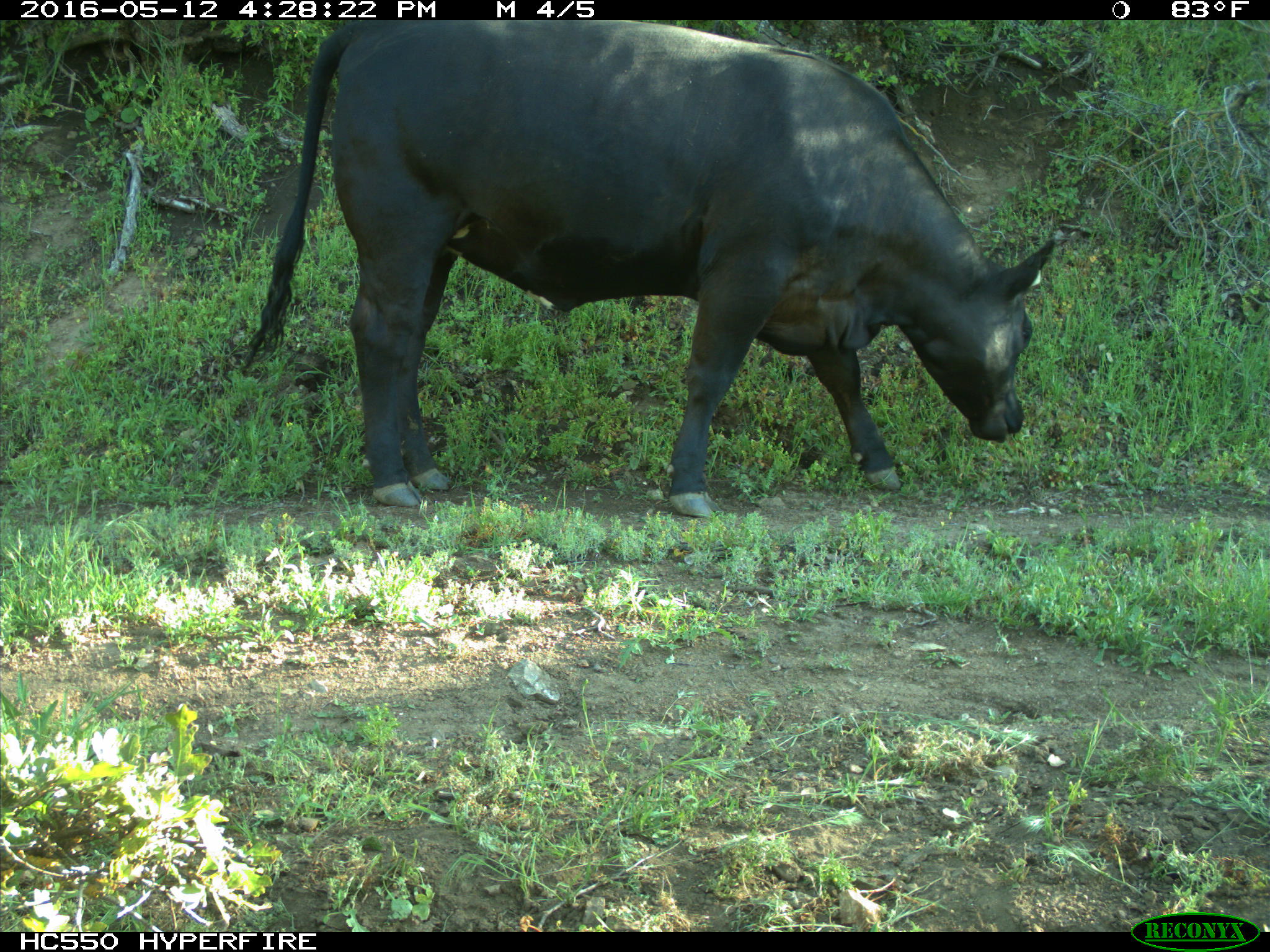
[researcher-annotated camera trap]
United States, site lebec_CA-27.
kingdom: Animalia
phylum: Chordata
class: Mammalia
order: Artiodactyla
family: Bovidae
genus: Bos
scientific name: Bos taurus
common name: domestic cow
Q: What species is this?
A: Bos taurus (domestic cow).